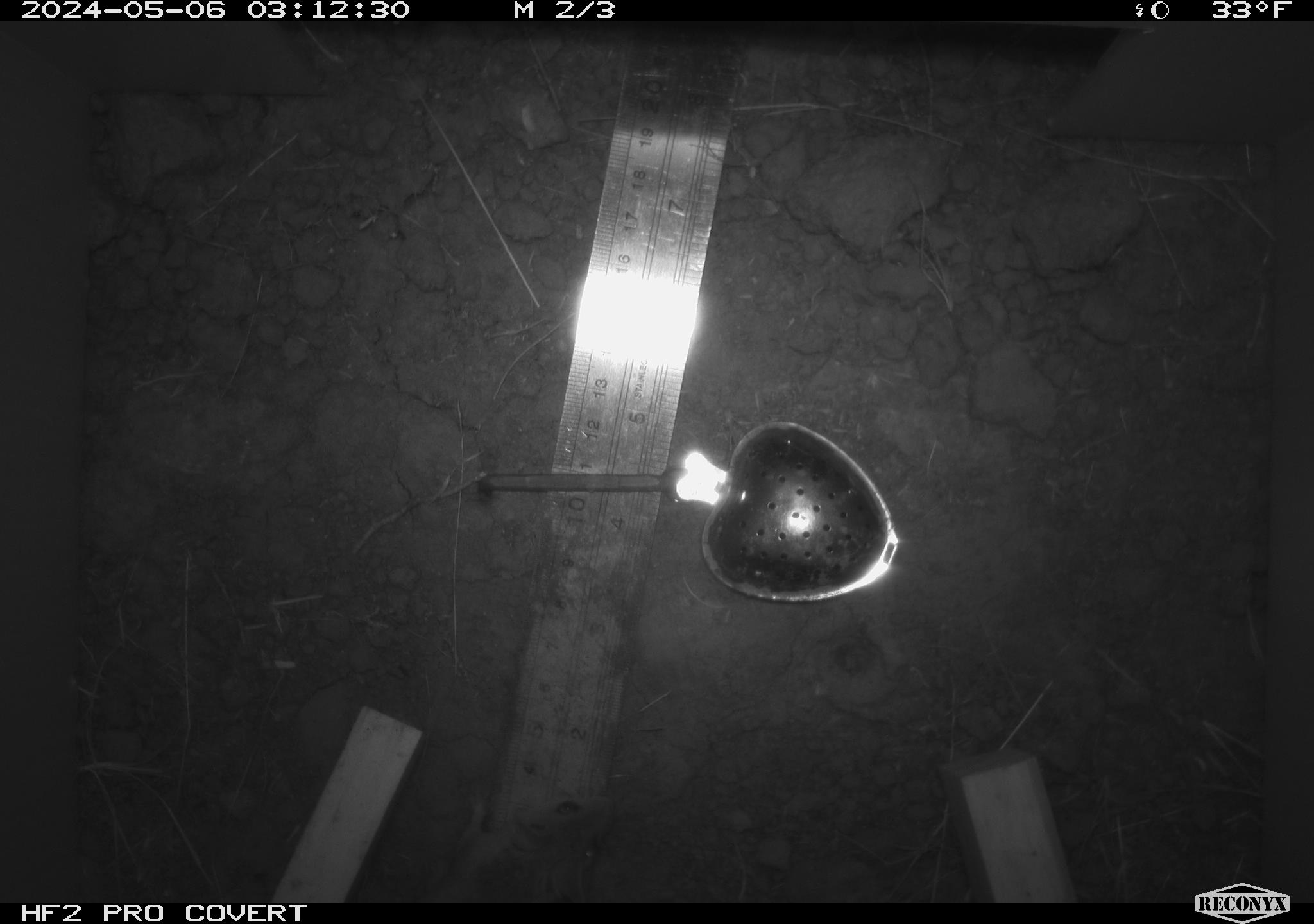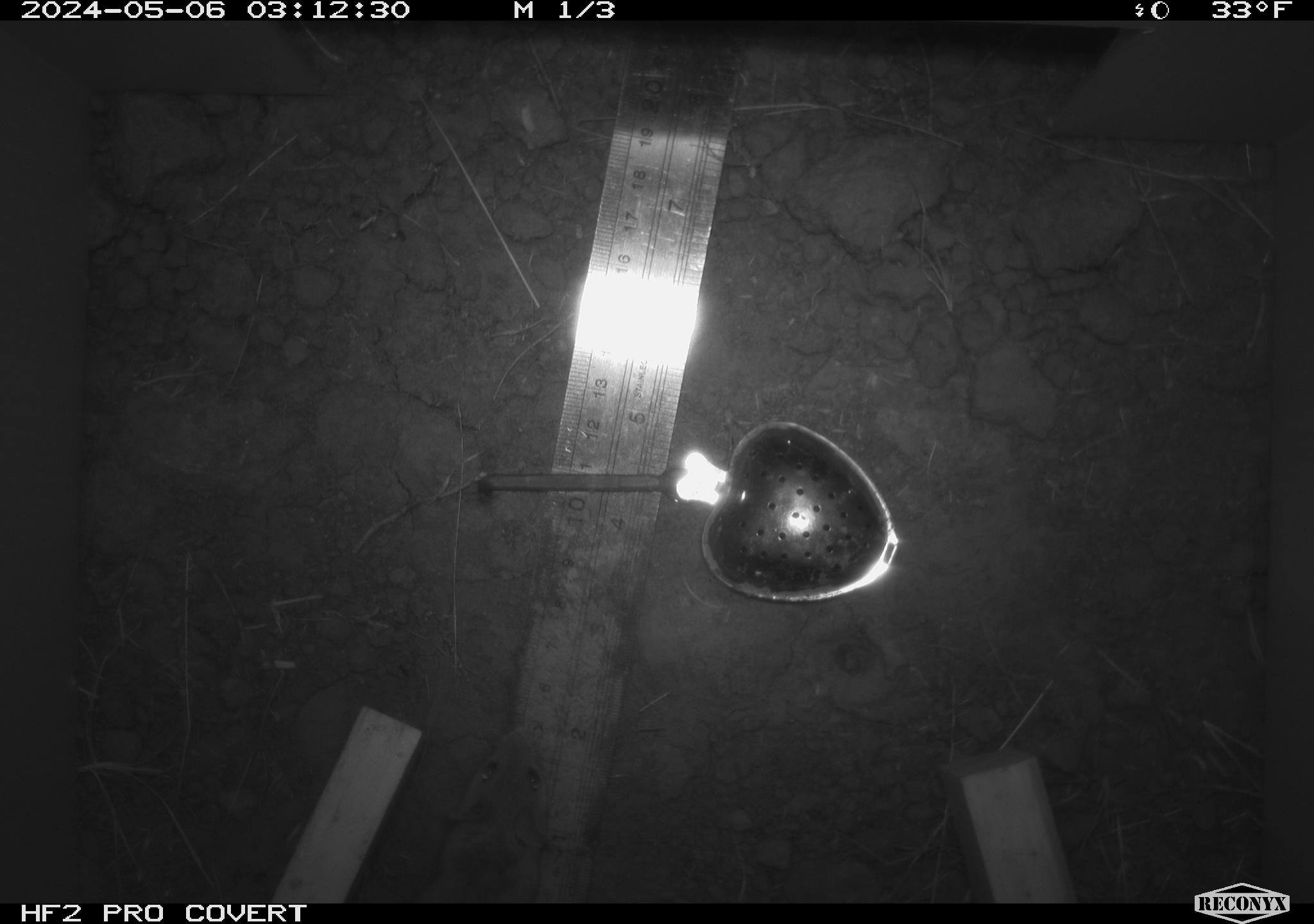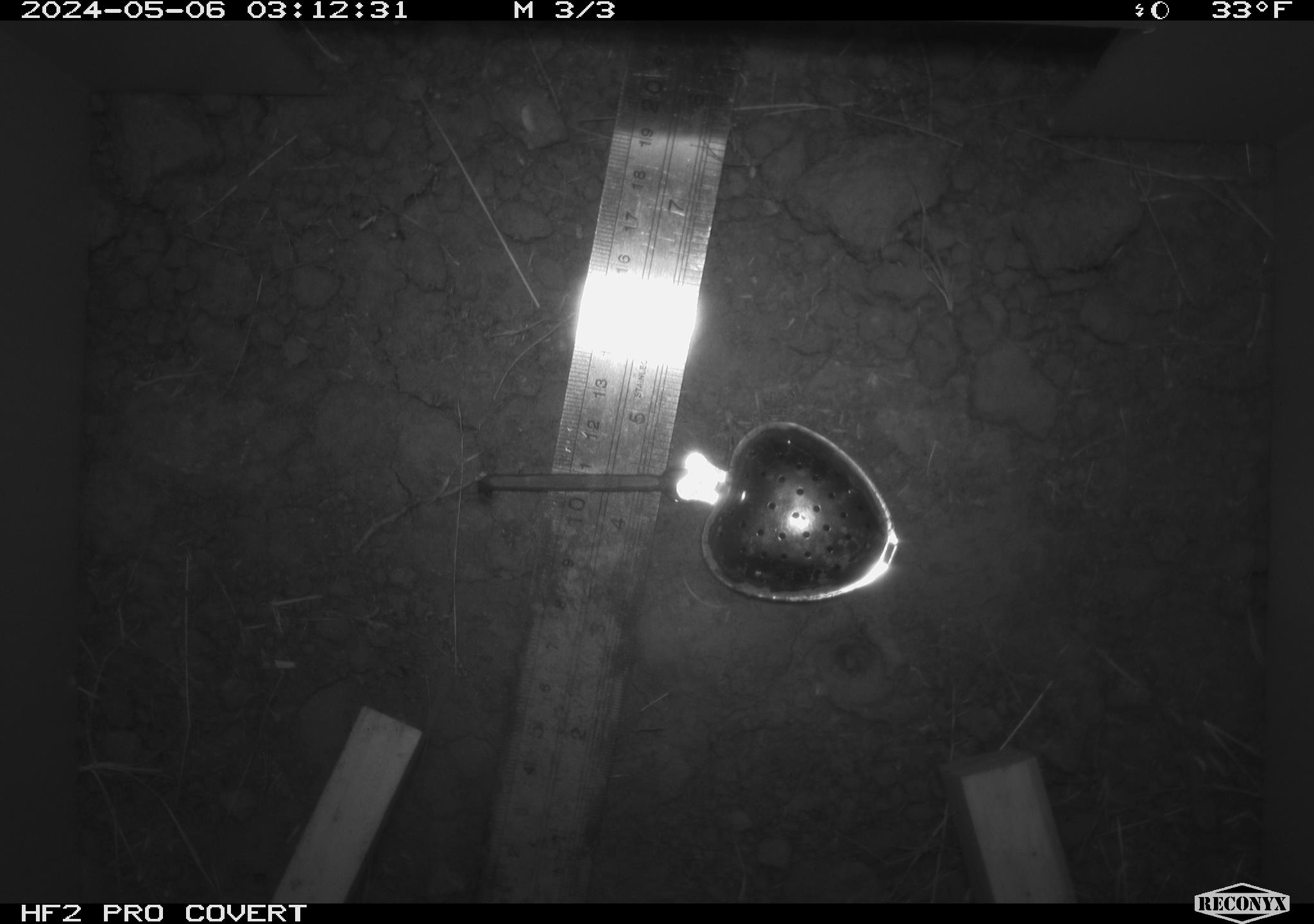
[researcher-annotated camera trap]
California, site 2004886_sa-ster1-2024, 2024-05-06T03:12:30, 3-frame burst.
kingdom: Animalia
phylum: Chordata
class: Mammalia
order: Rodentia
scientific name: Rodentia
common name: mouse species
Mouse species (Rodentia).